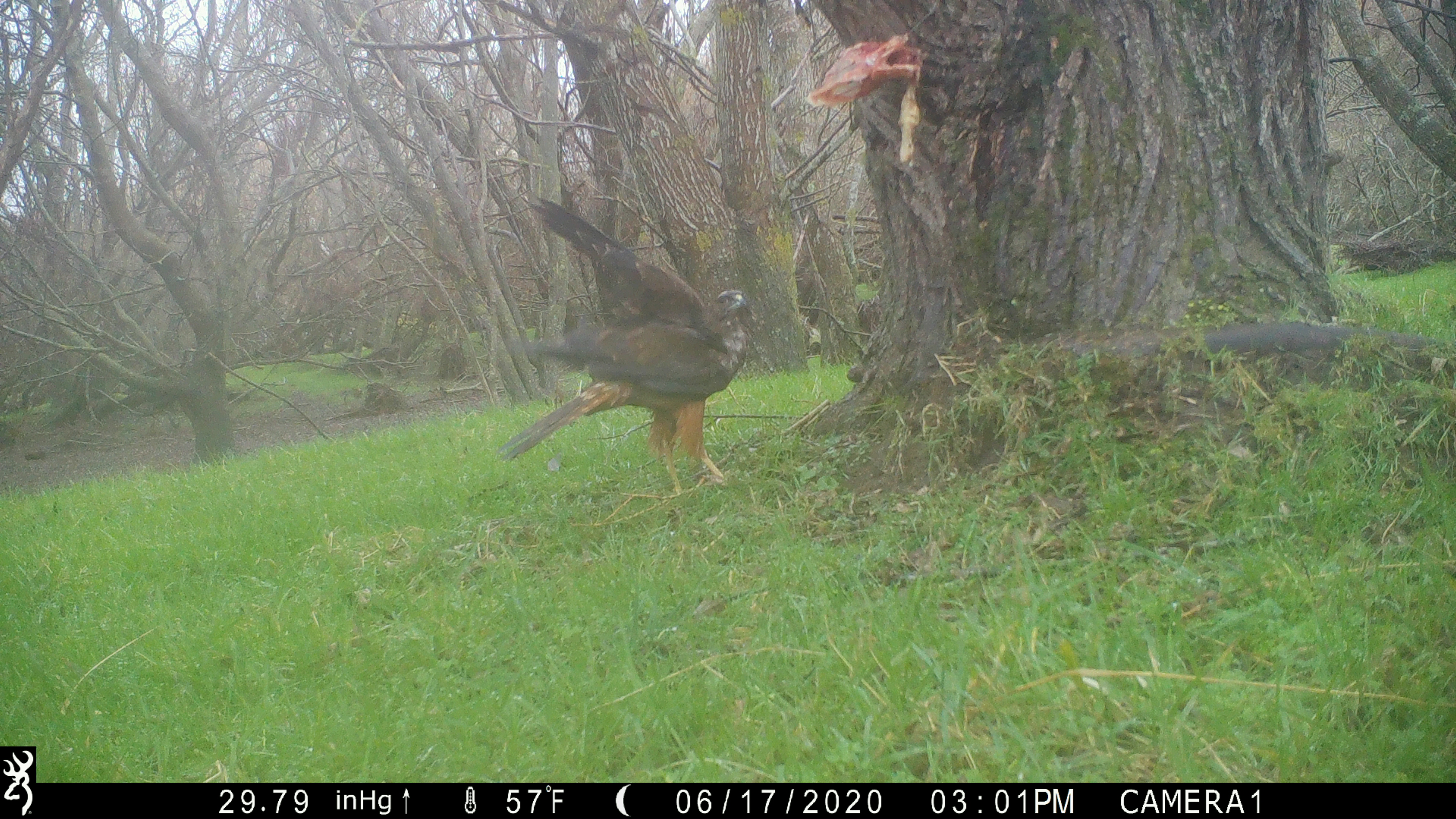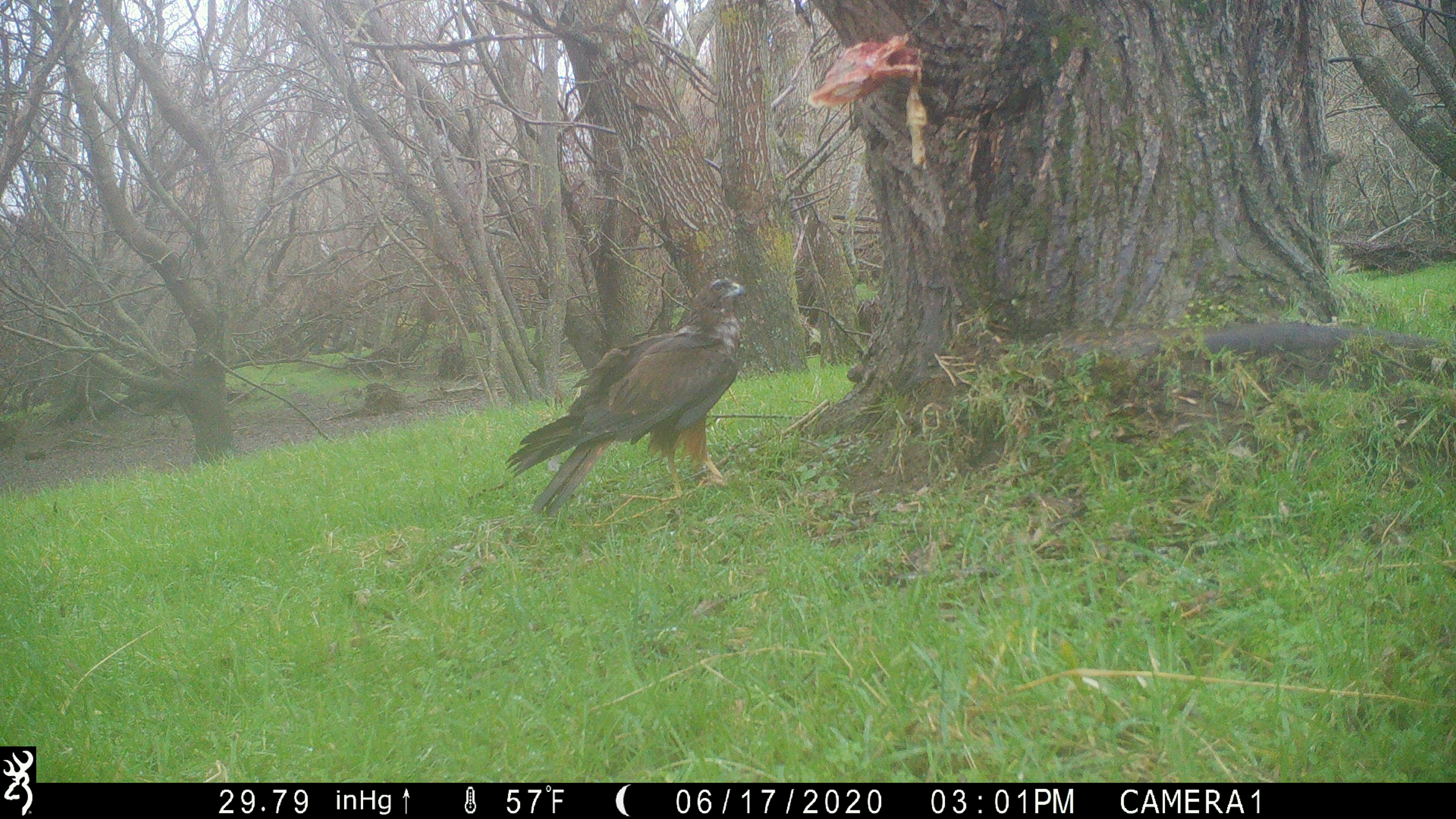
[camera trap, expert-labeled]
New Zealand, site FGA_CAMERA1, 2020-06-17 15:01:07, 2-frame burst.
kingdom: Animalia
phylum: Chordata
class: Aves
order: Accipitriformes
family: Accipitridae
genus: Circus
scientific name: Circus approximans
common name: swamp harrier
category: harrier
Harrier (swamp harrier) (Circus approximans).